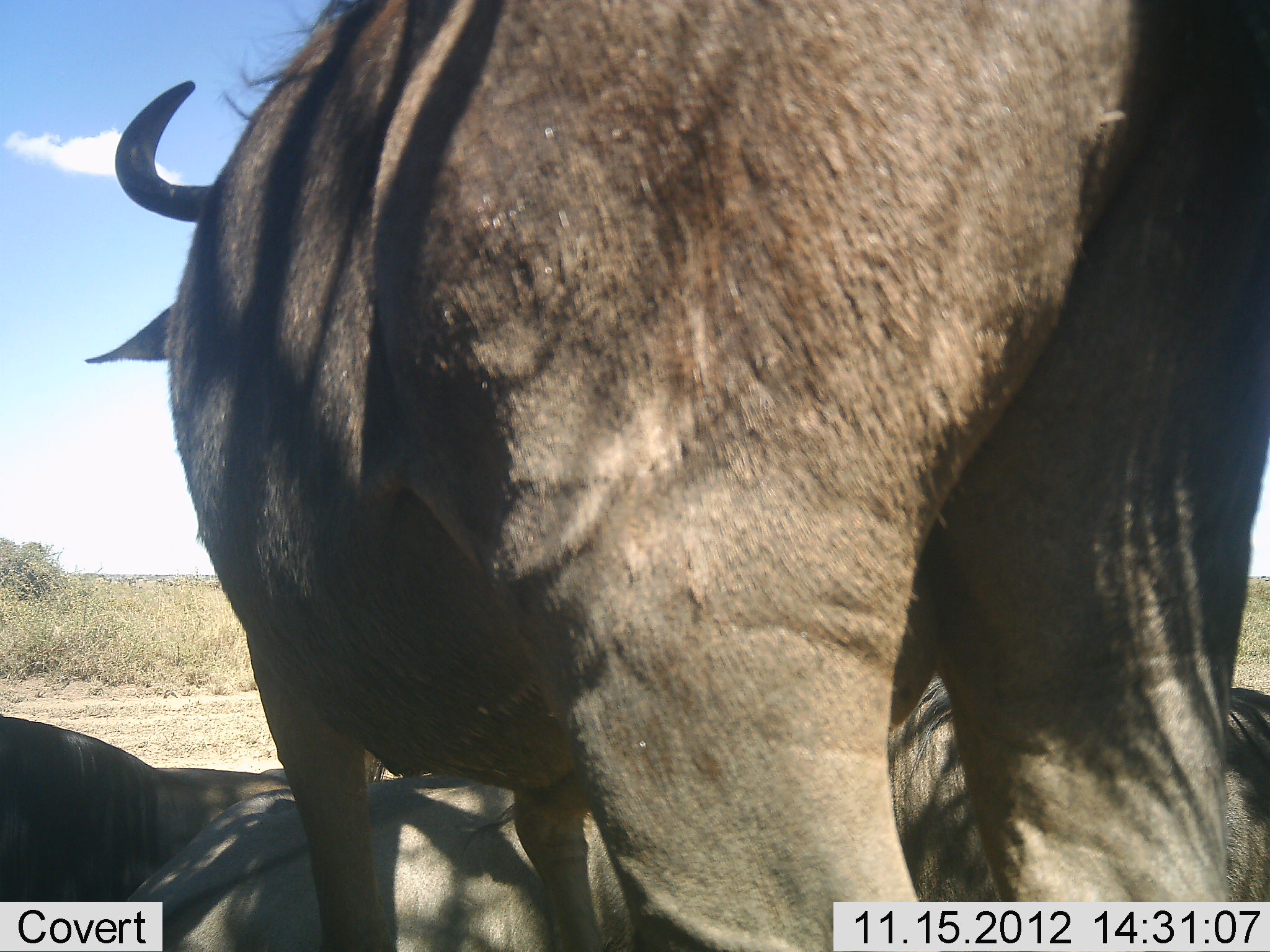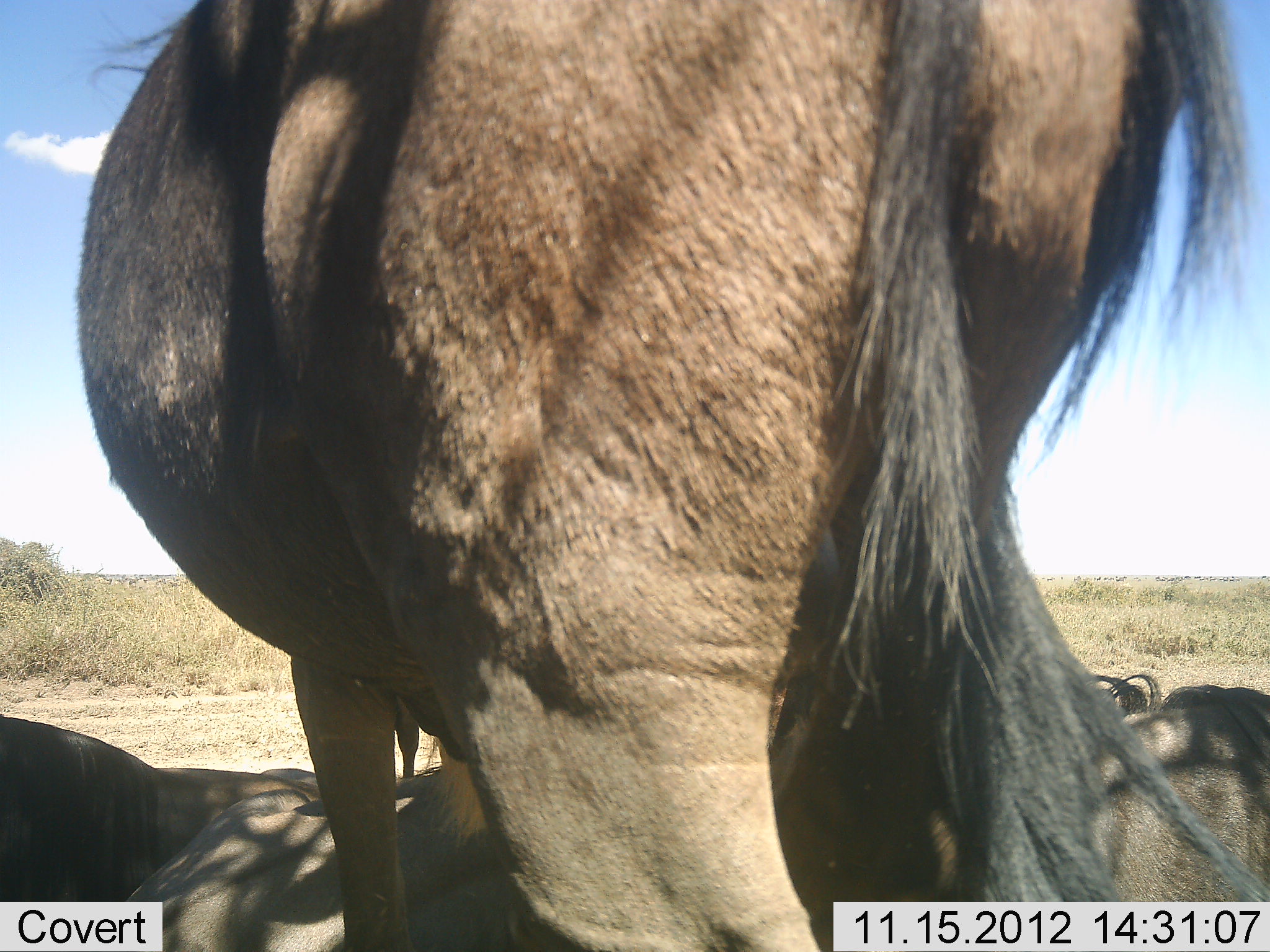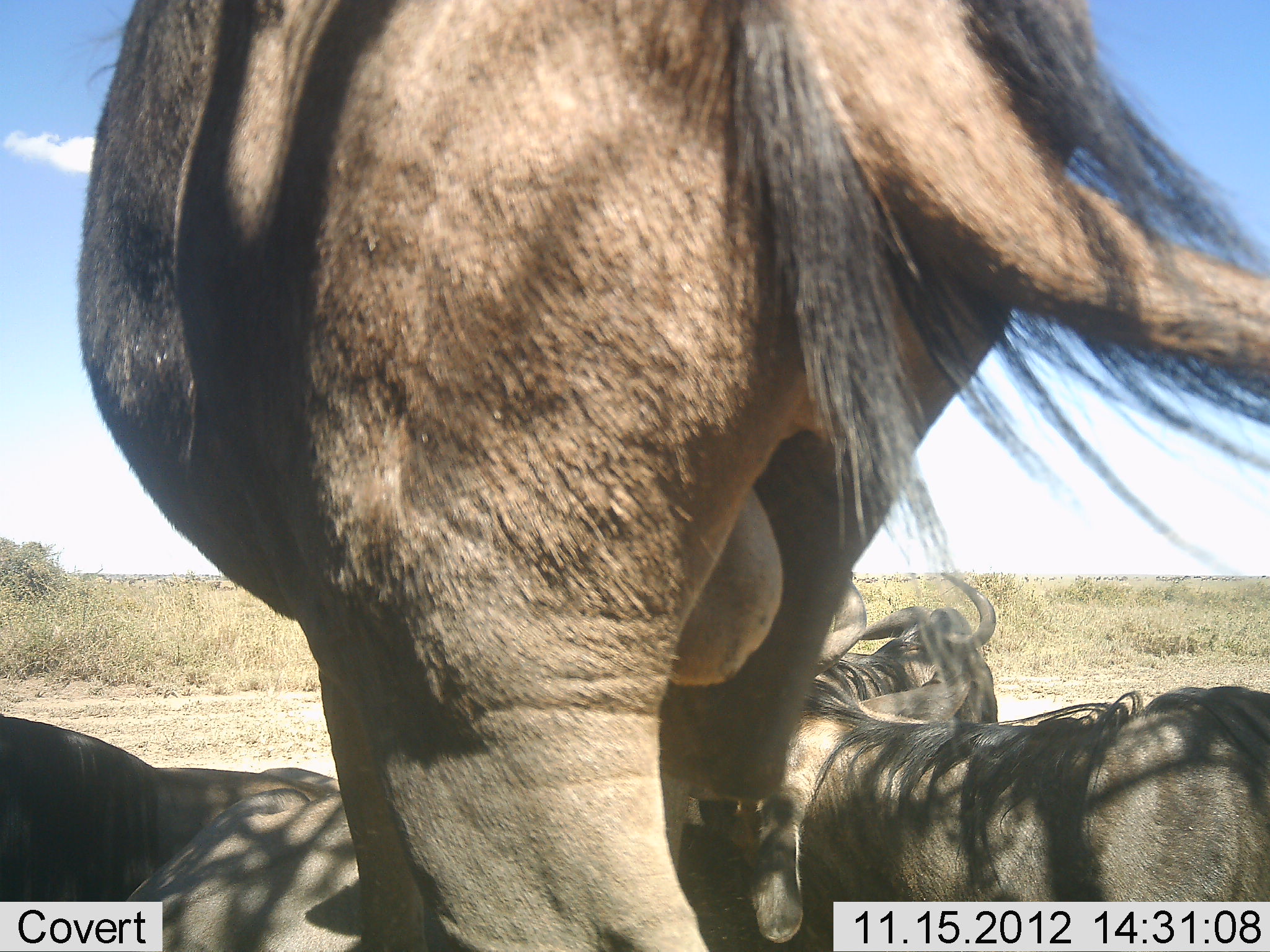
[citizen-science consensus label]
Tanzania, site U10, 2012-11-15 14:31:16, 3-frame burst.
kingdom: Animalia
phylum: Chordata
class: Mammalia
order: Artiodactyla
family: Bovidae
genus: Connochaetes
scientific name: Connochaetes taurinus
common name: blue wildebeest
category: wildebeest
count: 4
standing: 70%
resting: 80%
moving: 30%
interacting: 0%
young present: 0%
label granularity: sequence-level